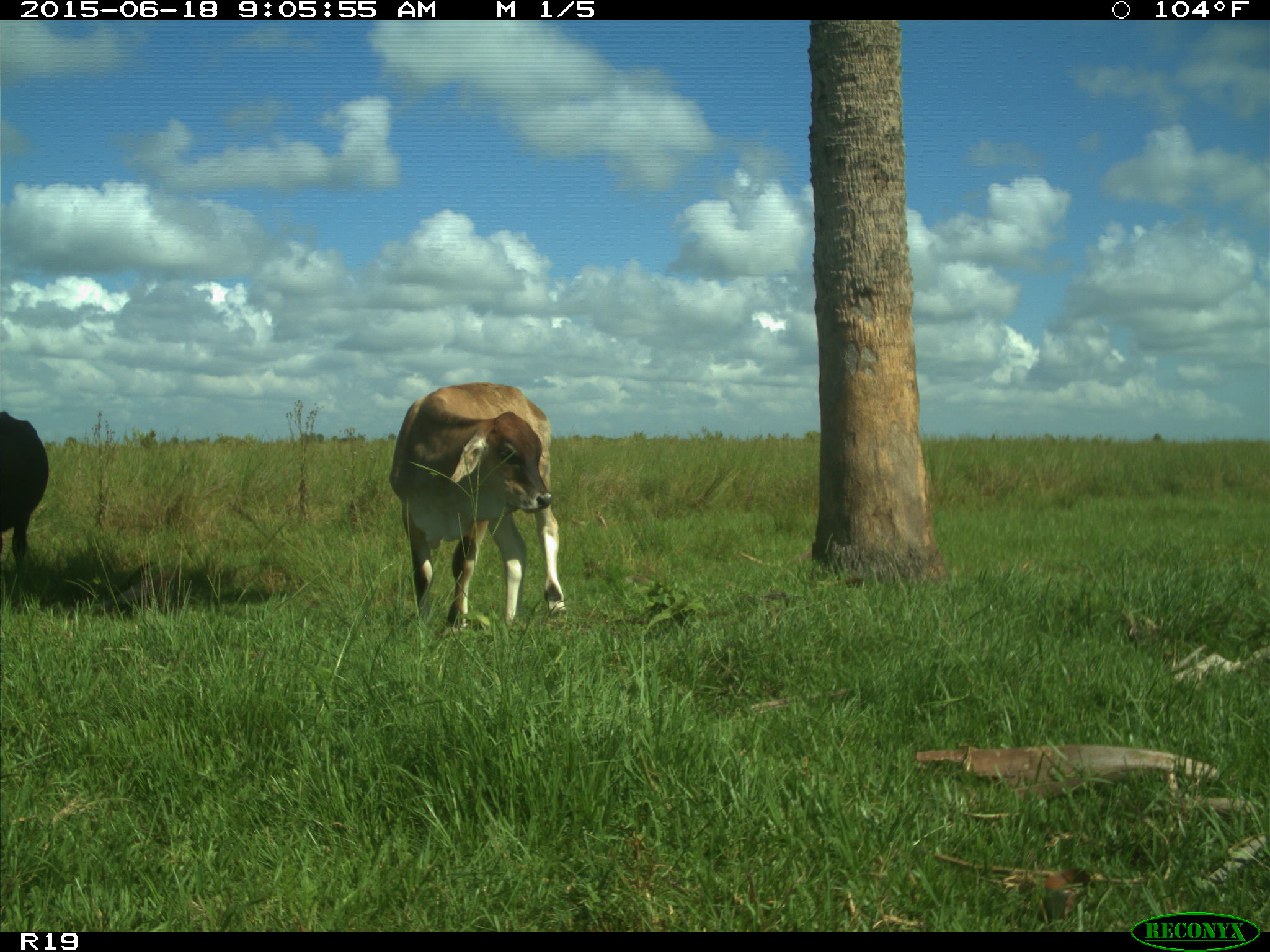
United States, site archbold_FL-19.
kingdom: Animalia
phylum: Chordata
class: Mammalia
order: Artiodactyla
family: Bovidae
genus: Bos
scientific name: Bos taurus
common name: domestic cow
Bos taurus (domestic cow).